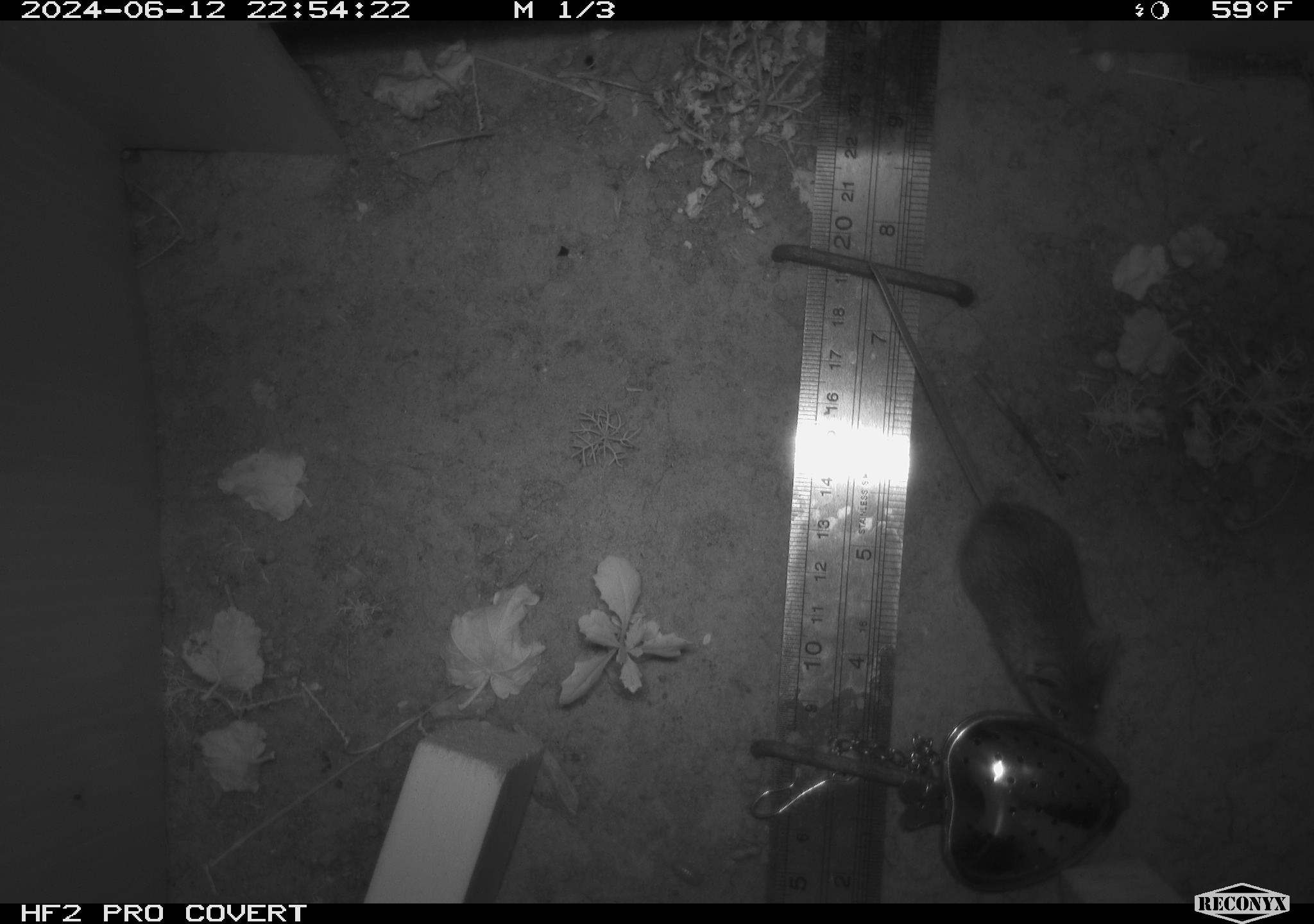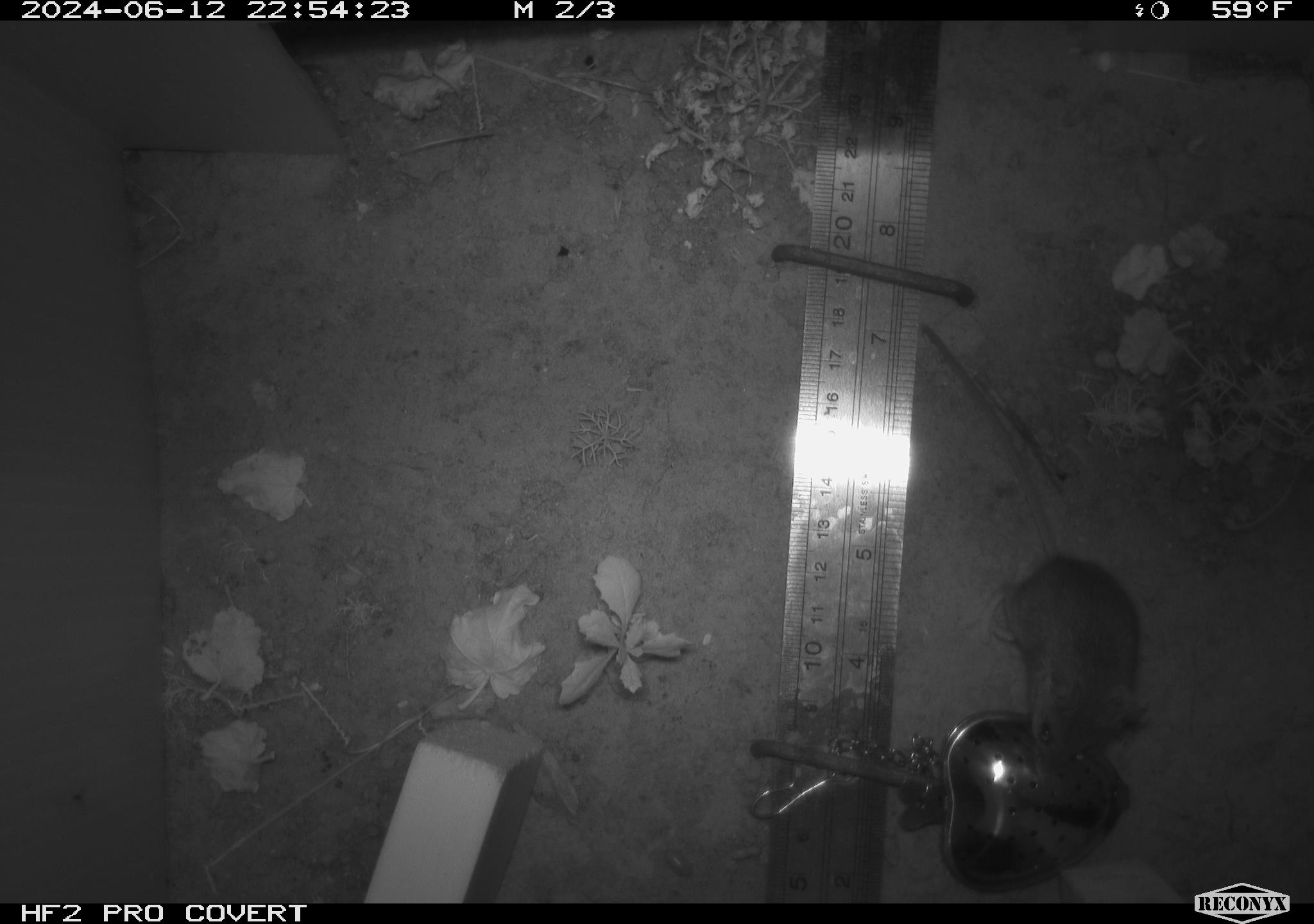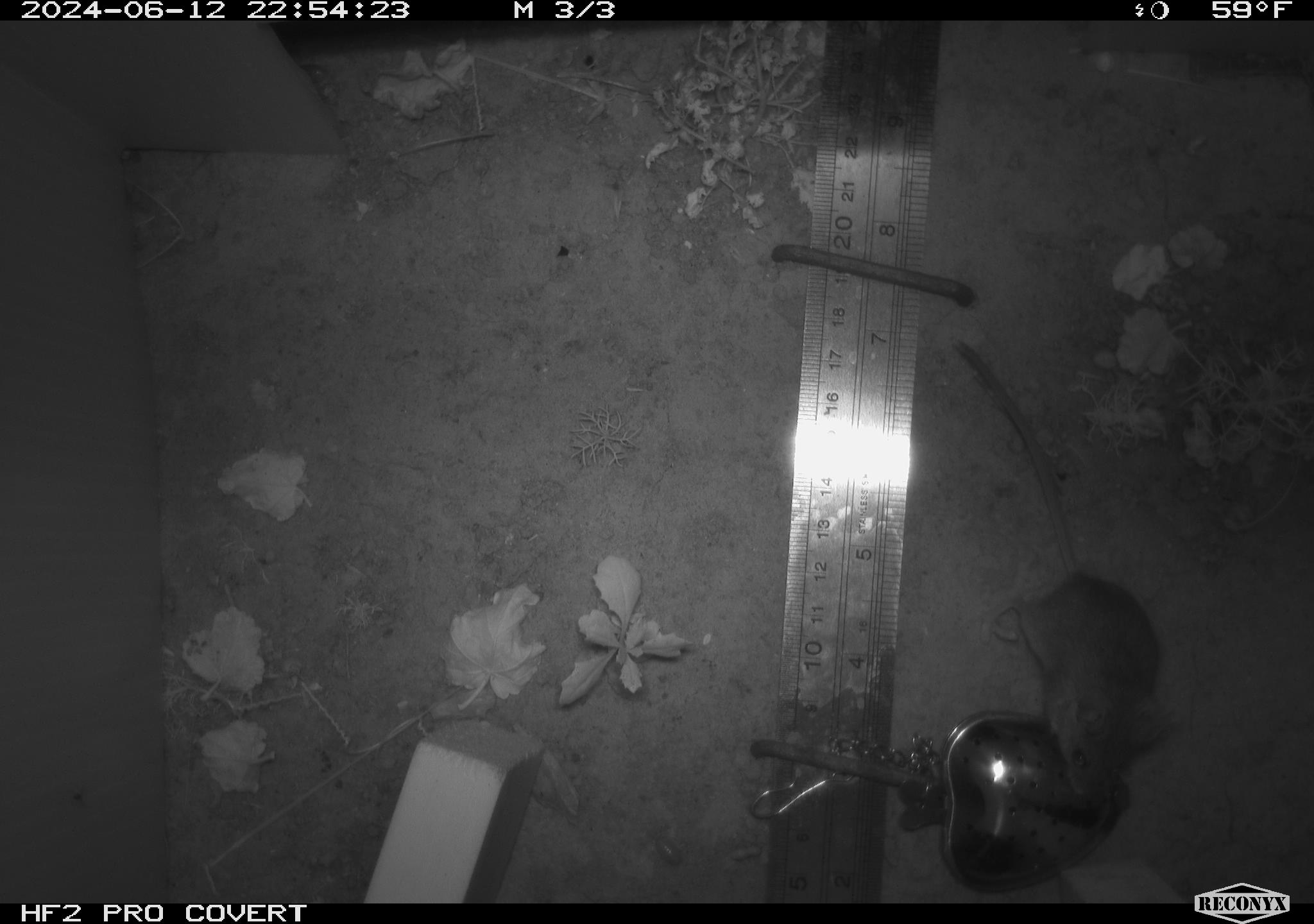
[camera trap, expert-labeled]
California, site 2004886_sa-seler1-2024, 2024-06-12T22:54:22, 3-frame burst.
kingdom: Animalia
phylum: Chordata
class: Mammalia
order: Rodentia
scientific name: Rodentia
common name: mouse species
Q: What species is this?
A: Mouse species (Rodentia).